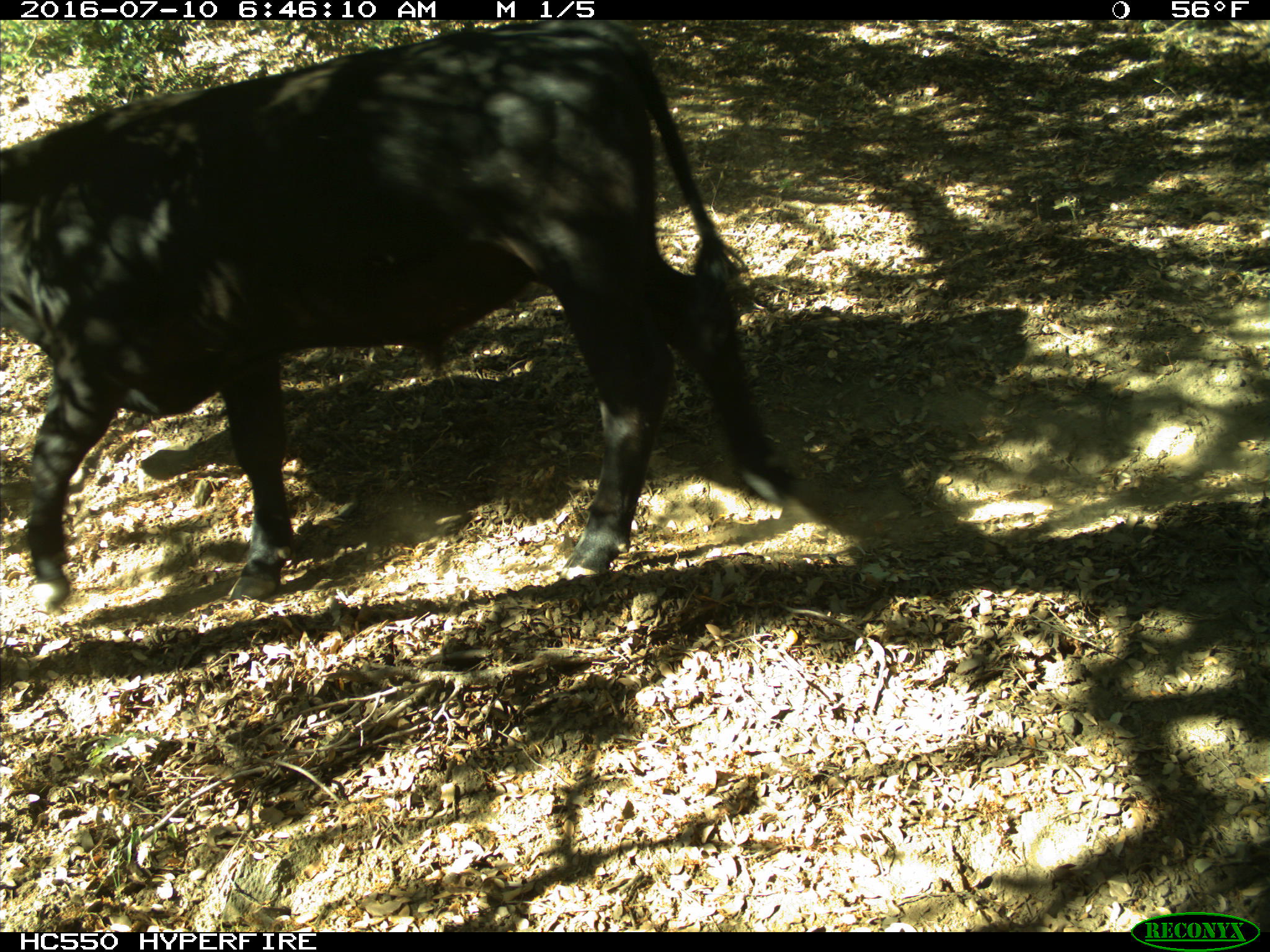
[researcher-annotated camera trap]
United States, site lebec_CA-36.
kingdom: Animalia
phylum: Chordata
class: Mammalia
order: Artiodactyla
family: Bovidae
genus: Bos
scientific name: Bos taurus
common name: domestic cow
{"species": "Bos taurus (domestic cow)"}